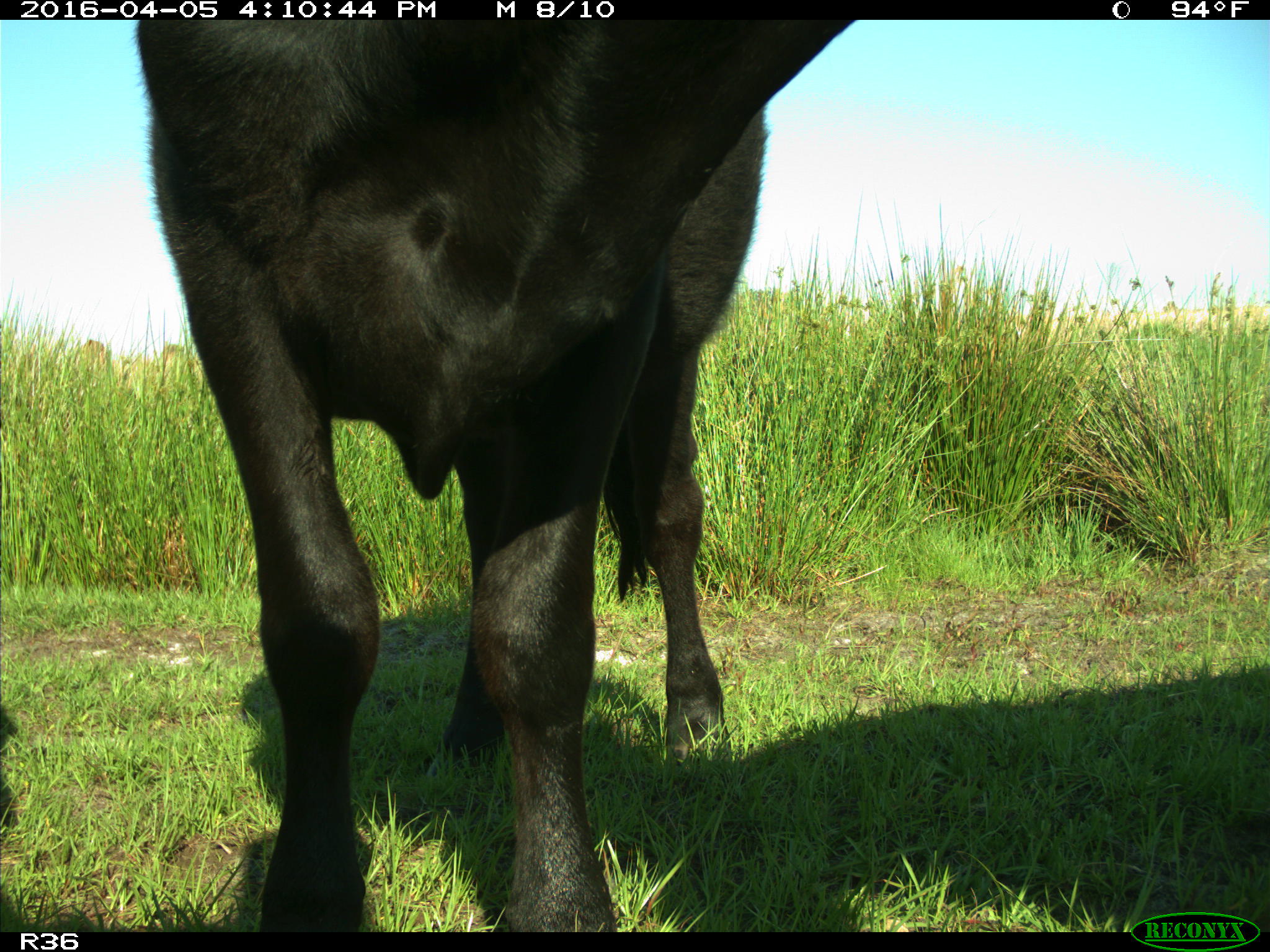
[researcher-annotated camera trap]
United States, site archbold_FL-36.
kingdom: Animalia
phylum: Chordata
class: Mammalia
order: Artiodactyla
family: Bovidae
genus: Bos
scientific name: Bos taurus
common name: domestic cow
Bos taurus (domestic cow).